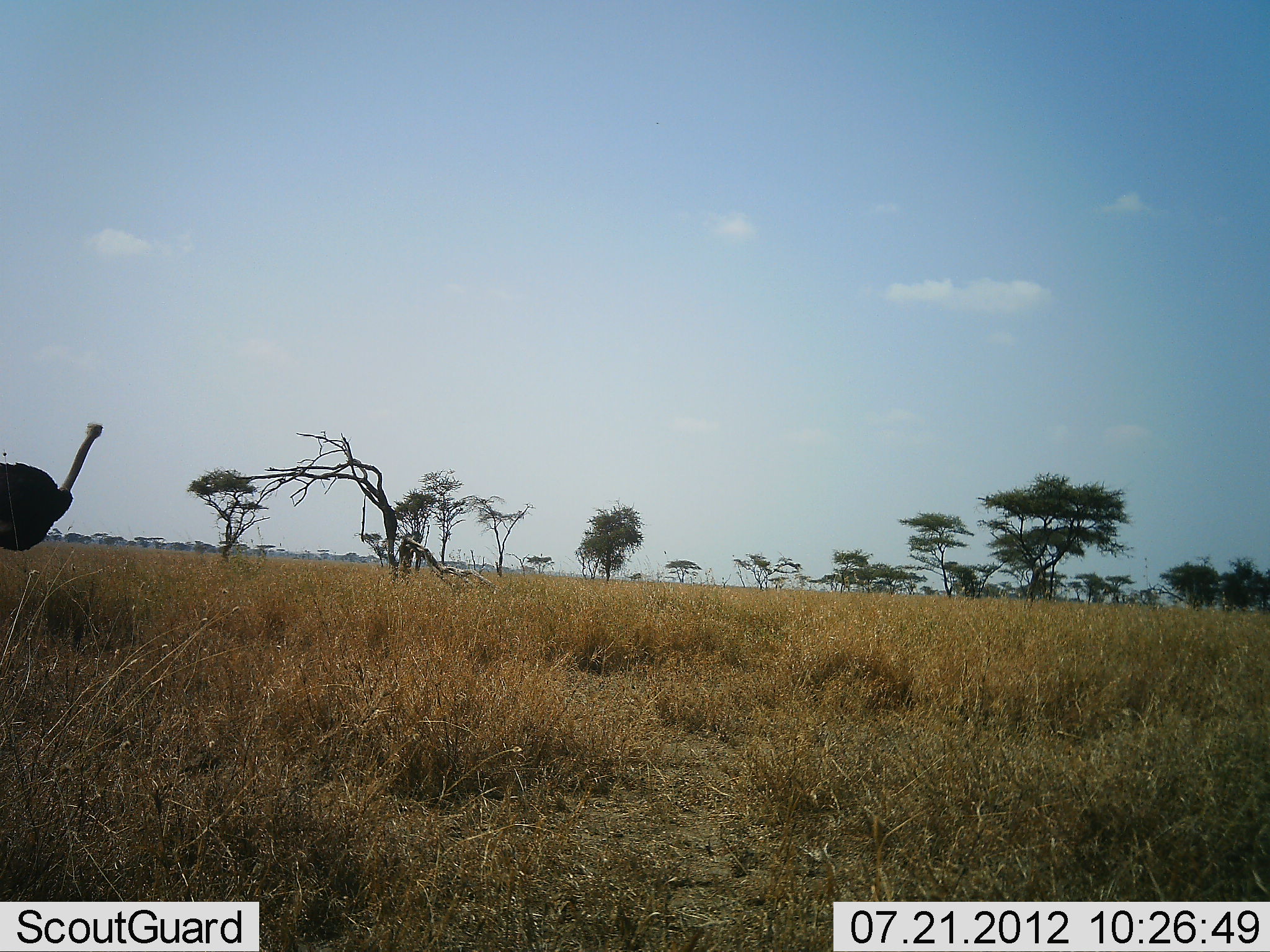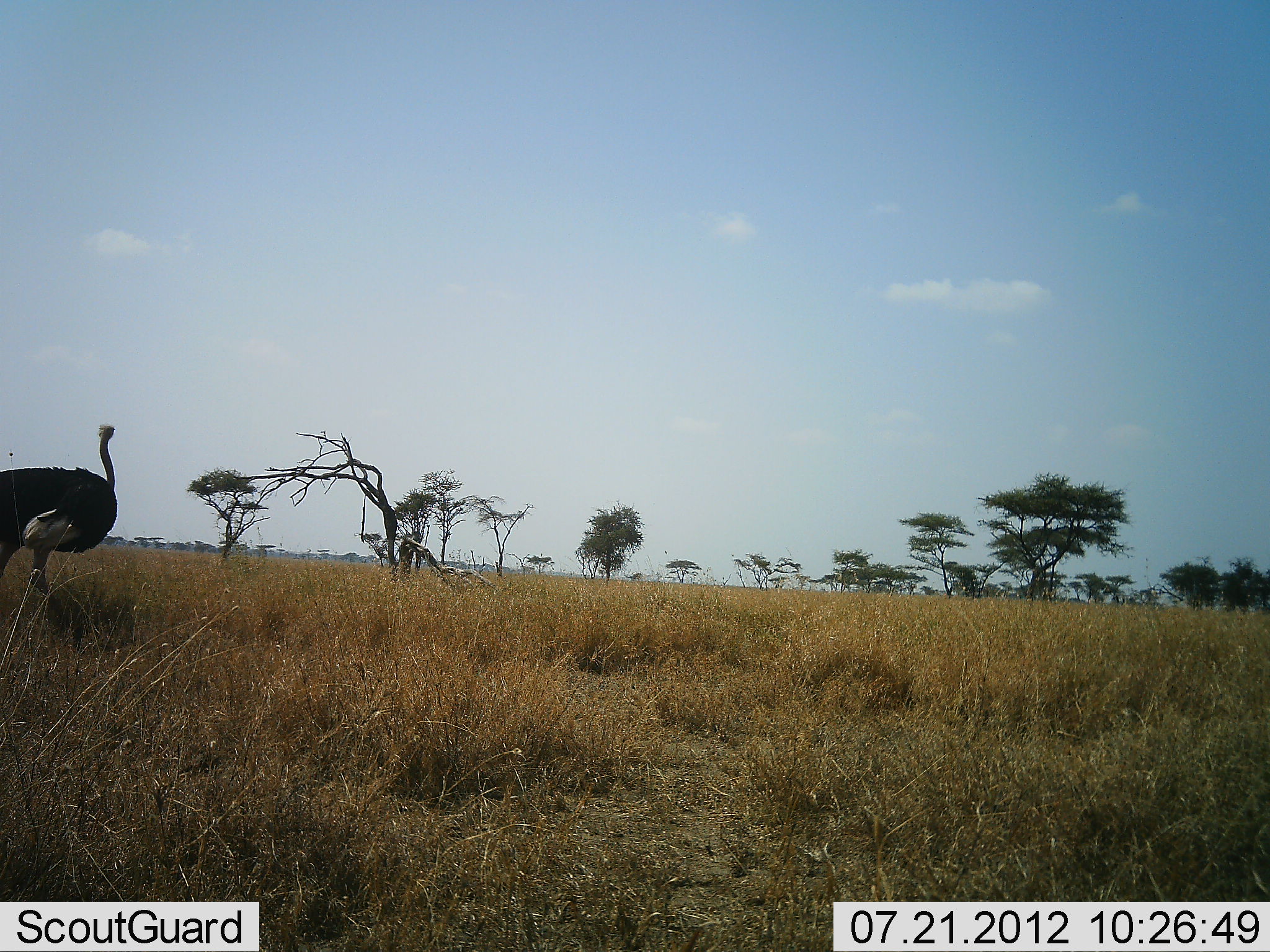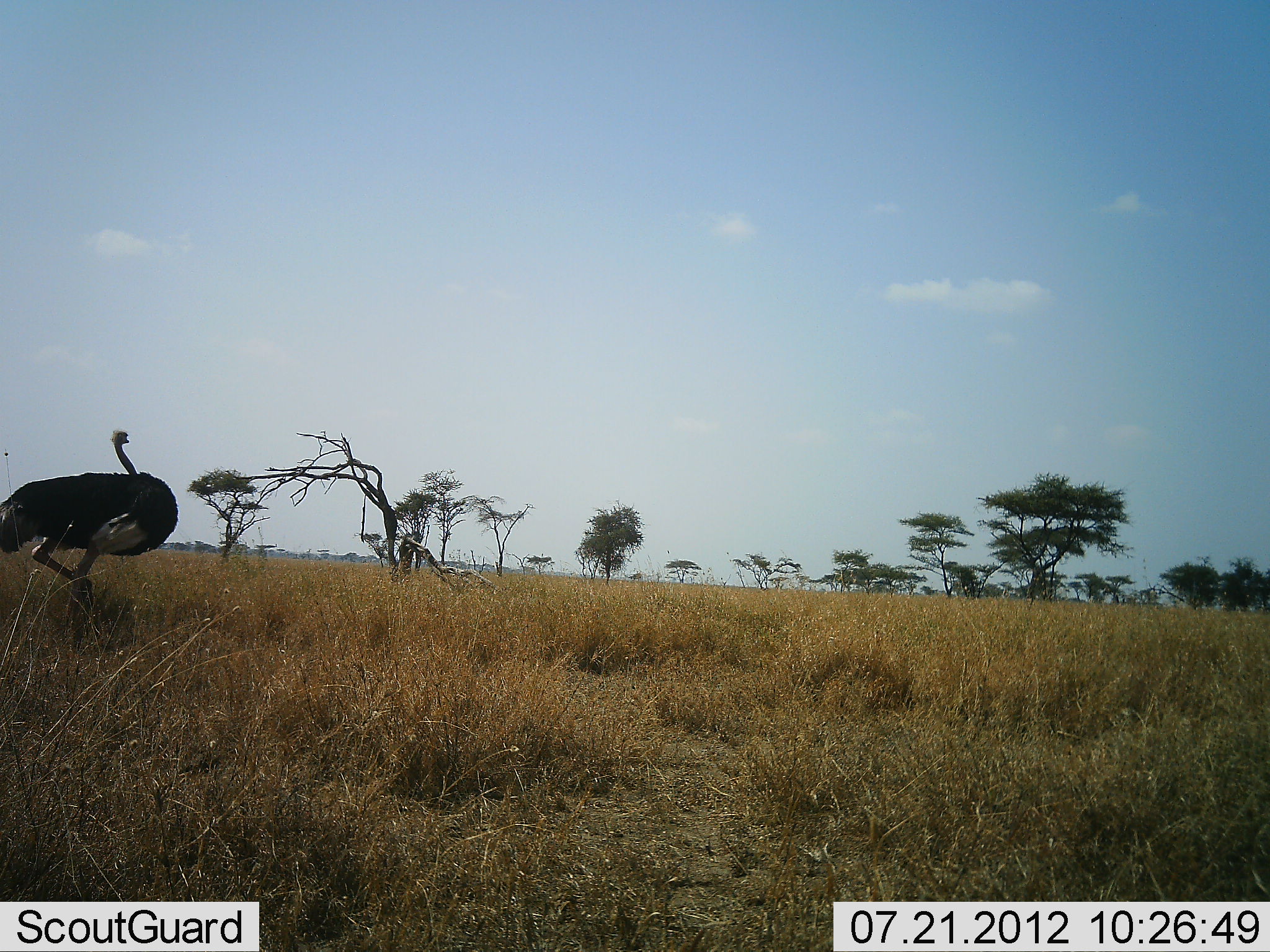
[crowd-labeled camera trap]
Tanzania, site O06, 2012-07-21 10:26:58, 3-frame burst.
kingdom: Animalia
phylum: Chordata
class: Aves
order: Struthioniformes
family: Struthionidae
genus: Struthio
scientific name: Struthio camelus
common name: ostrich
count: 1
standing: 10%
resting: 0%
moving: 90%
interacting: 0%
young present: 0%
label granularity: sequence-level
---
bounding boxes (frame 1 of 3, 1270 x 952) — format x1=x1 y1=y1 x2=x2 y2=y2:
animal: x1=0 y1=421 x2=104 y2=552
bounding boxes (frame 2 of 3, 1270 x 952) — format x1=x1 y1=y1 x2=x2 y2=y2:
animal: x1=0 y1=422 x2=120 y2=614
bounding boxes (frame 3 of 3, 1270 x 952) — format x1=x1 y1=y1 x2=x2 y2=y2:
animal: x1=0 y1=428 x2=179 y2=617